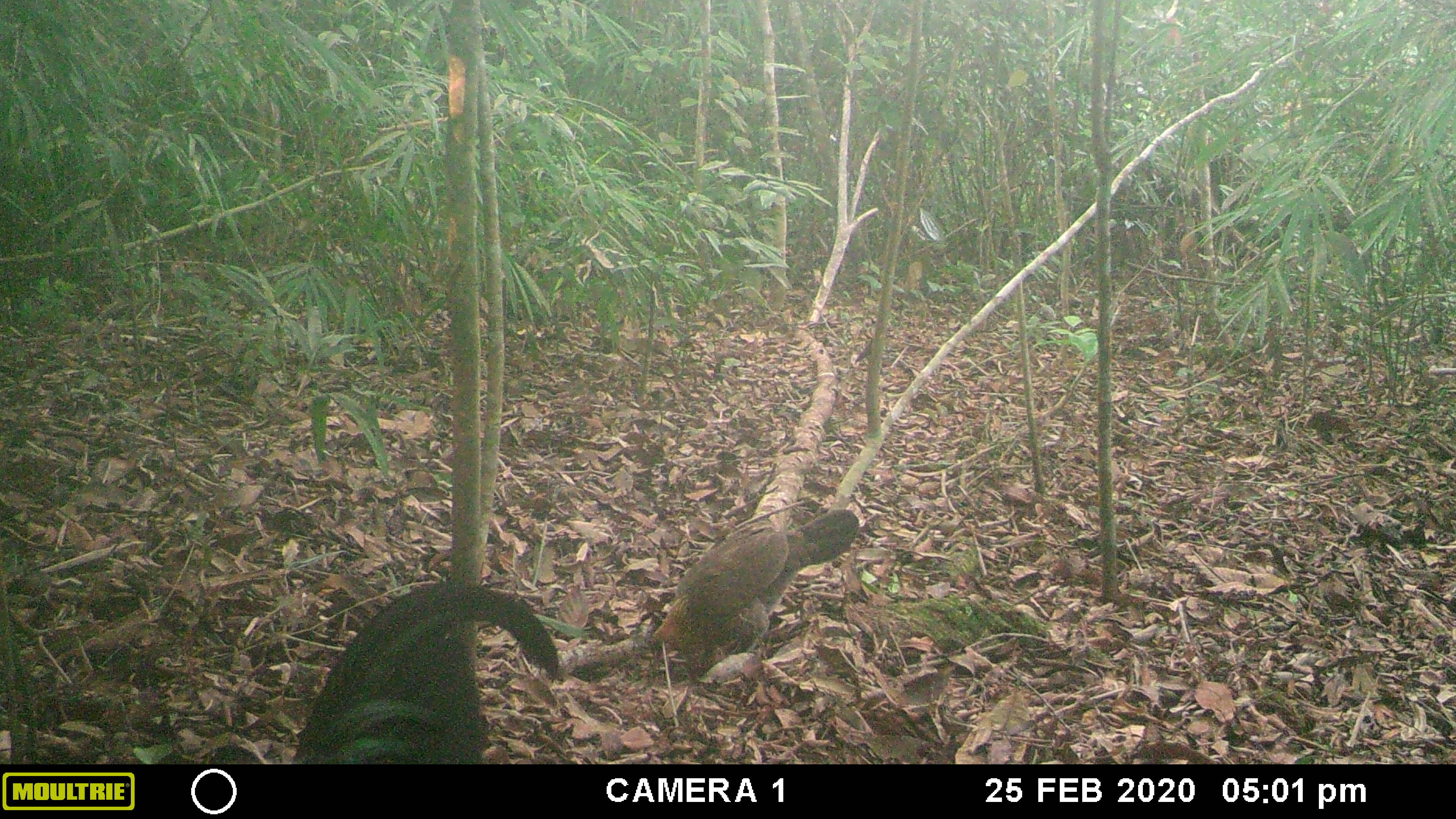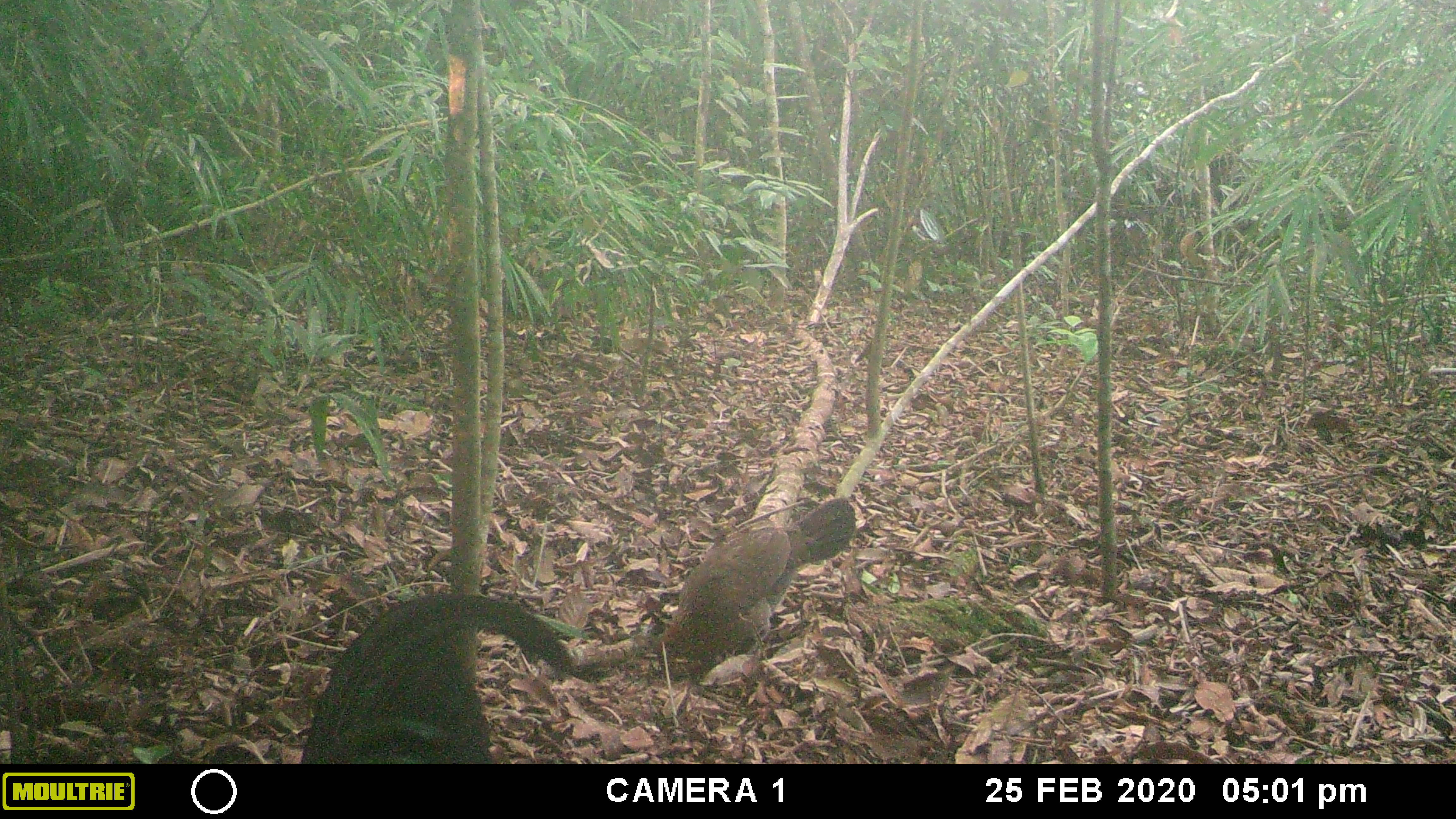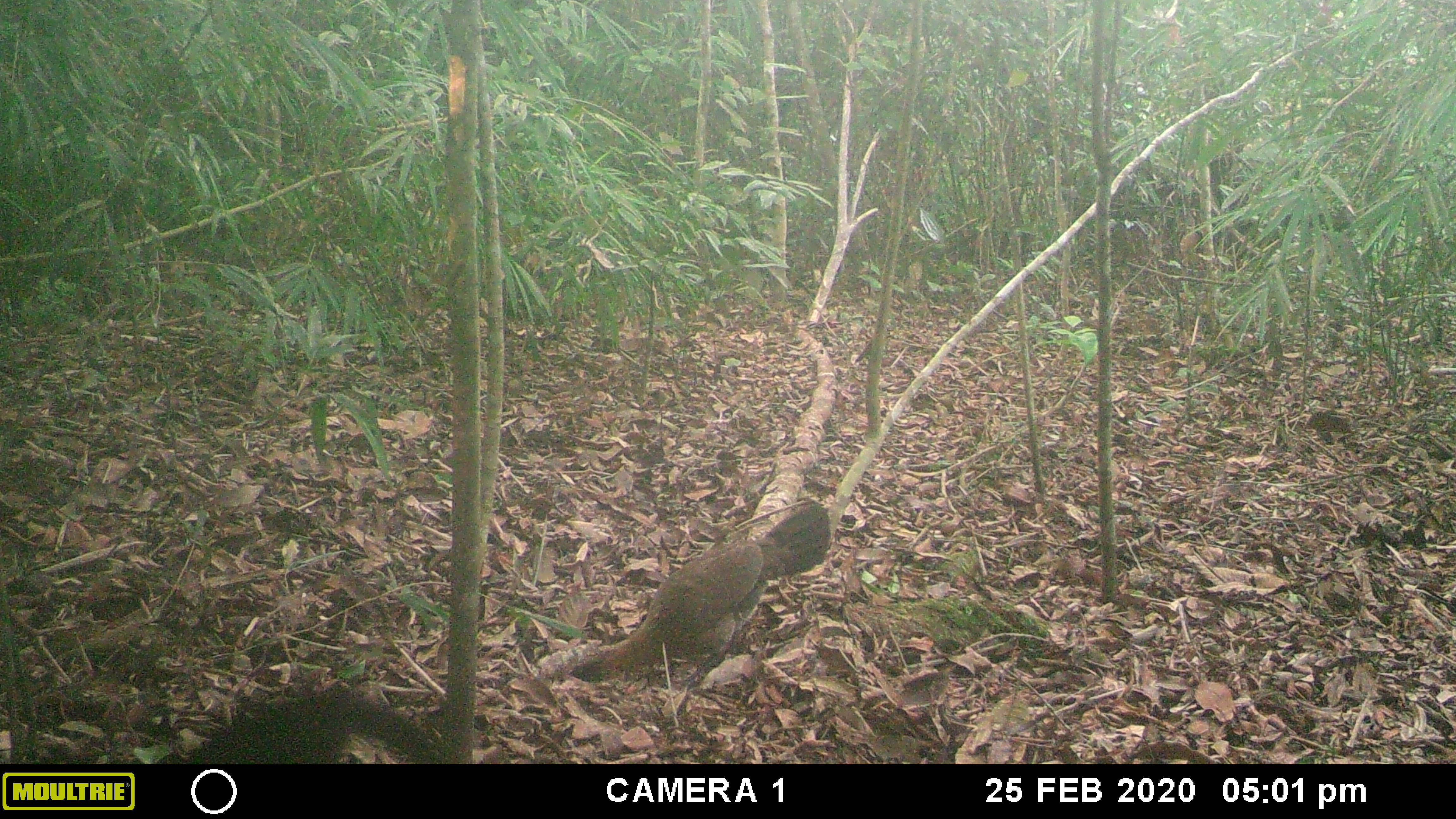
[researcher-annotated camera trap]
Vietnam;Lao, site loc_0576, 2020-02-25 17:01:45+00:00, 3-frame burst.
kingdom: Animalia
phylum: Chordata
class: Aves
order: Galliformes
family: Phasianidae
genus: Gallus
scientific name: Gallus gallus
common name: red junglefowl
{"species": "red junglefowl (Gallus gallus)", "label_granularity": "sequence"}